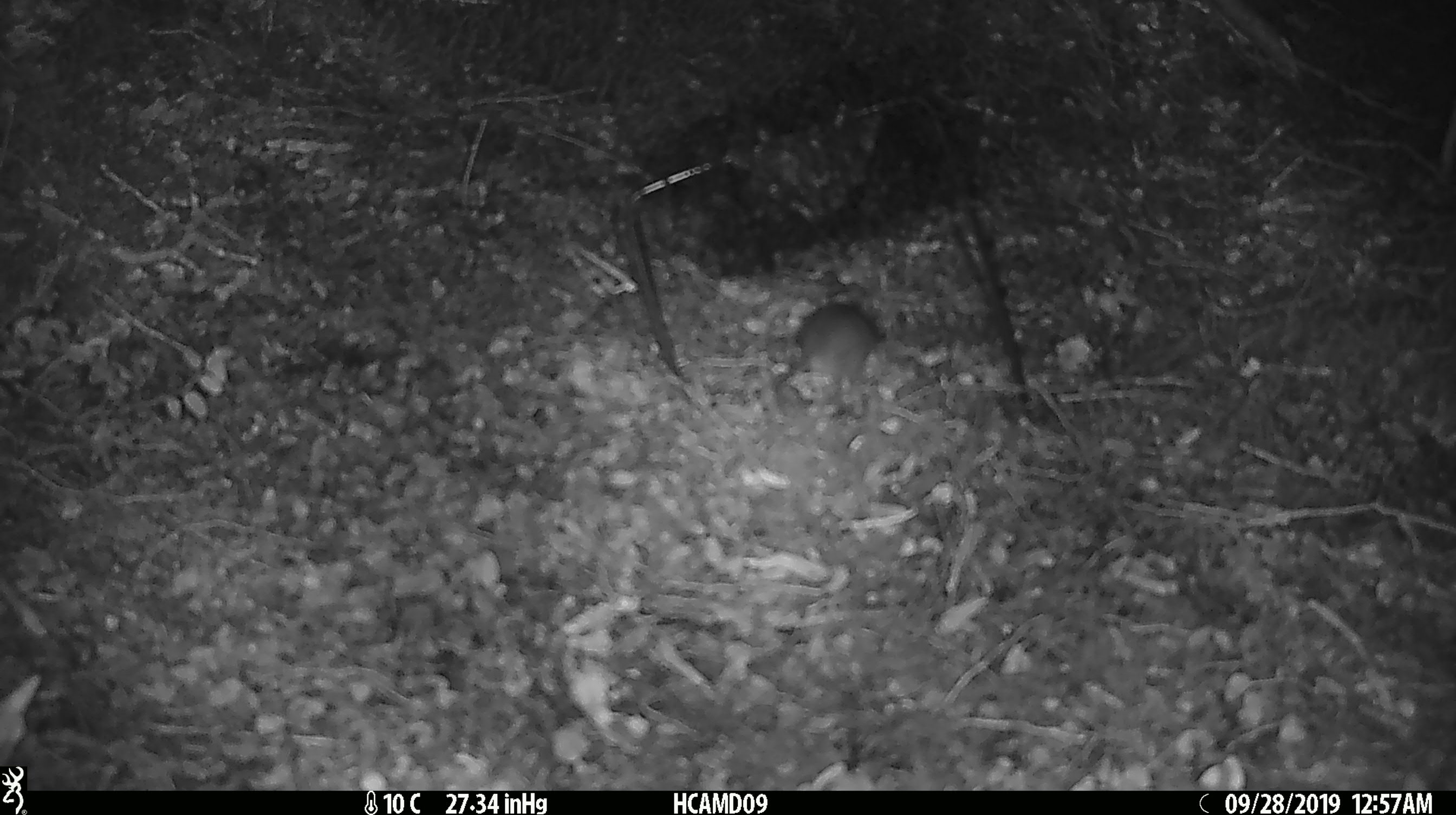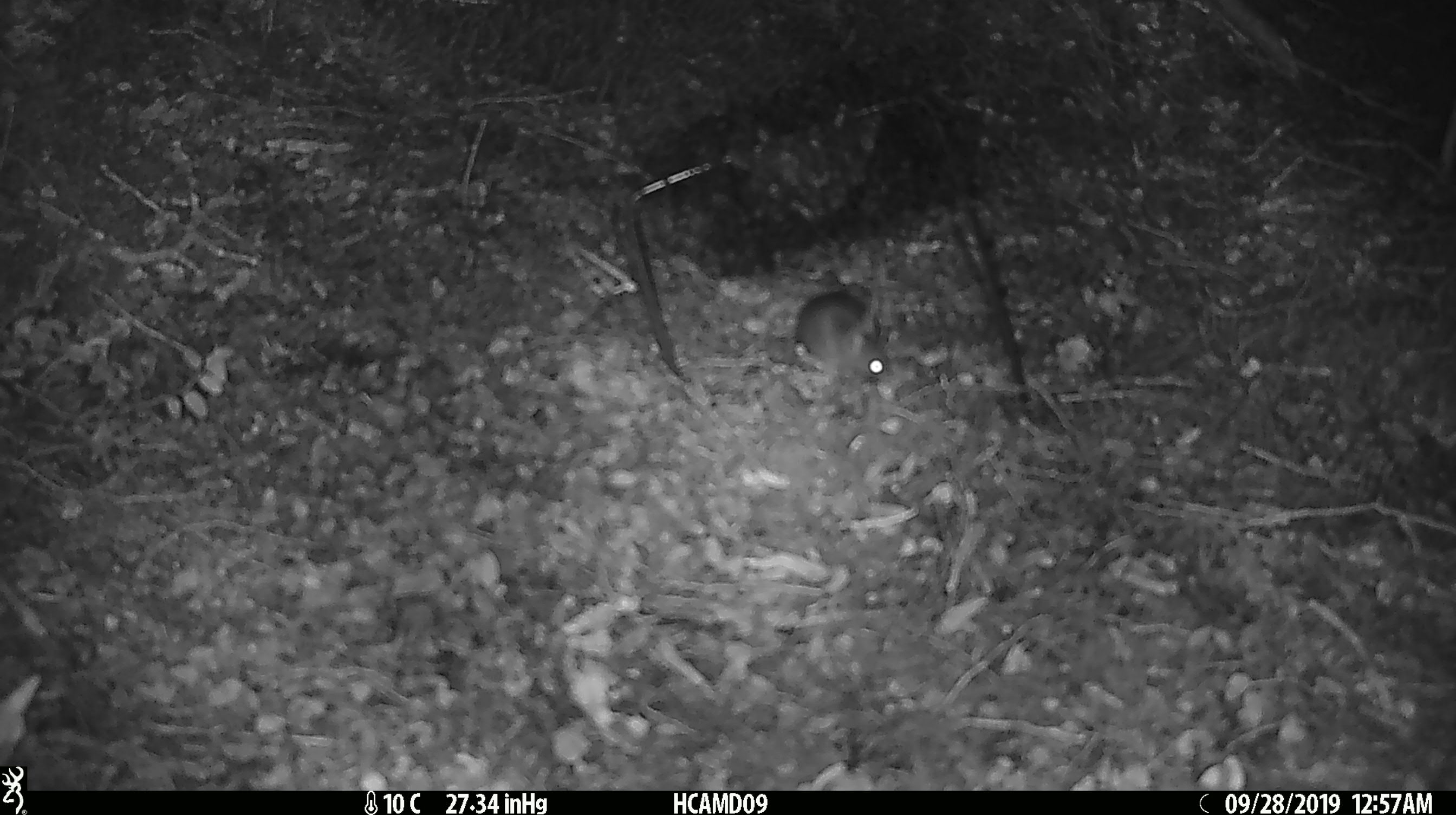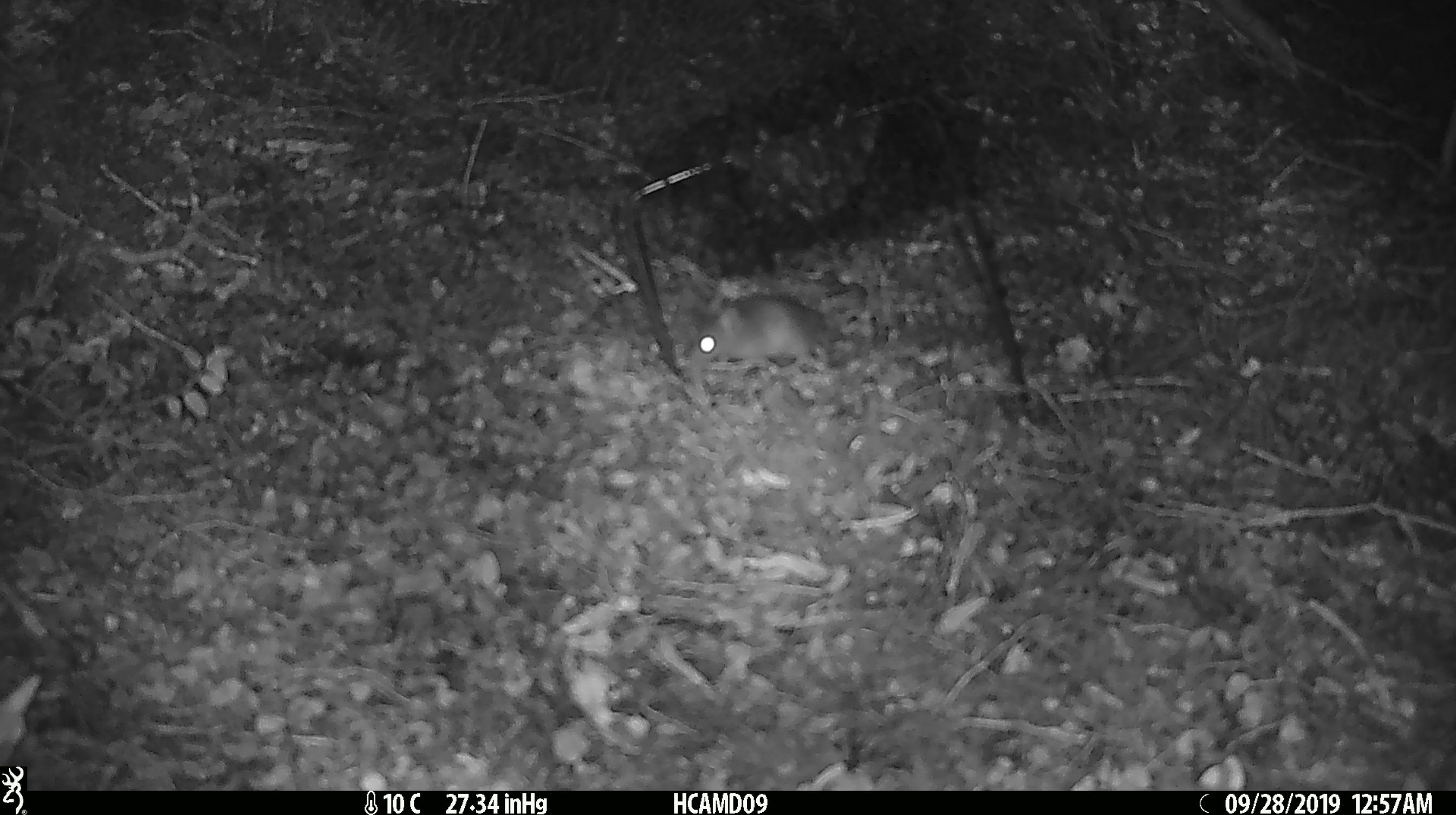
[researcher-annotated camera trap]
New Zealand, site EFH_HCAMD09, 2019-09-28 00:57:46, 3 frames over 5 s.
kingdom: Animalia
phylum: Chordata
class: Mammalia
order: Rodentia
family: Muridae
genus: Mus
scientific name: Mus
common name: mouse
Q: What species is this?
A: Mouse (Mus).